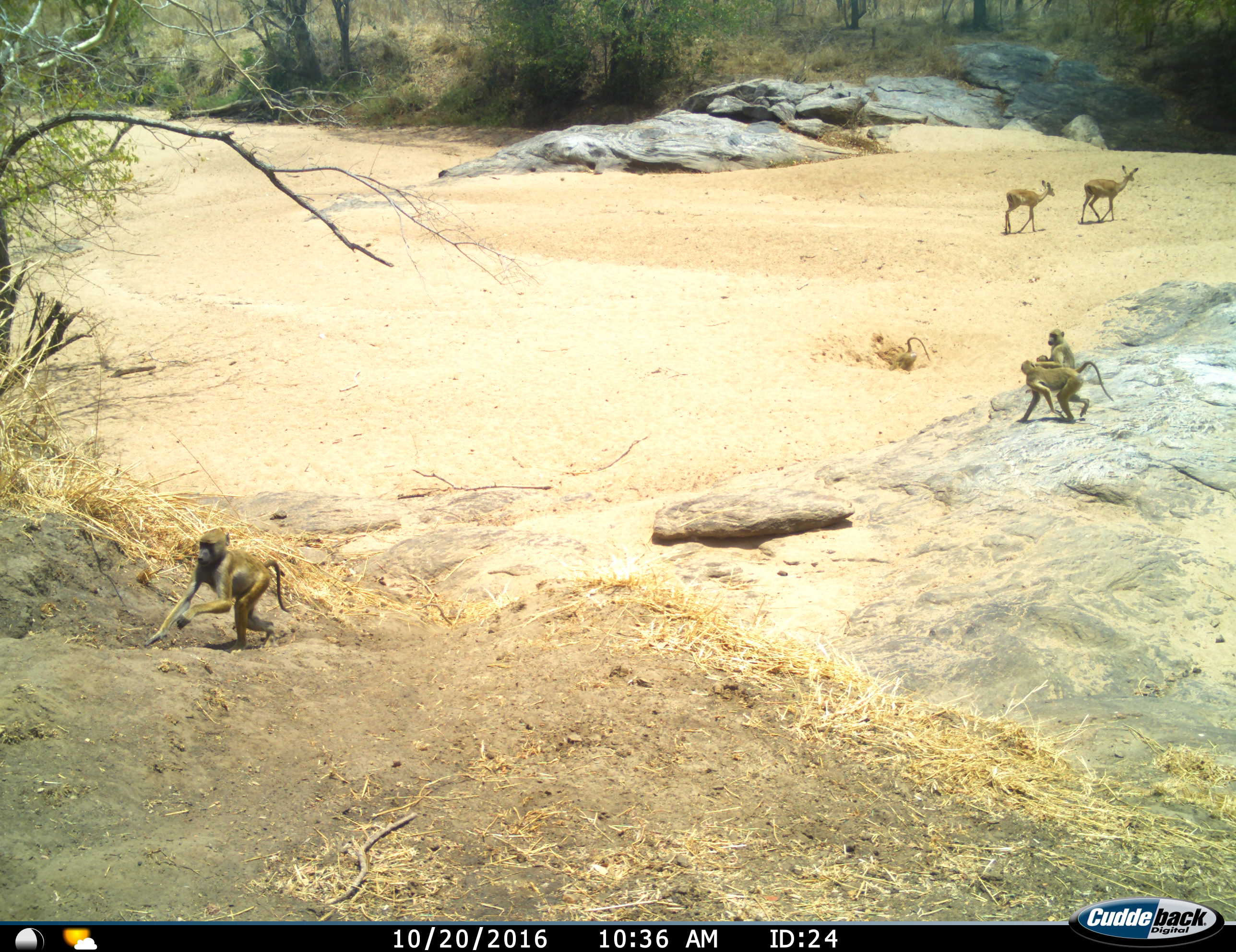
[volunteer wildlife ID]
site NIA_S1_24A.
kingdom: Animalia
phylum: Chordata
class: Mammalia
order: Primates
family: Cercopithecidae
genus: Papio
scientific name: Papio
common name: baboon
Baboon (Papio), count 5. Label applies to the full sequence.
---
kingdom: Animalia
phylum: Chordata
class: Mammalia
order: Artiodactyla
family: Bovidae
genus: Aepyceros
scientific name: Aepyceros melampus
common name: impala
Impala (Aepyceros melampus), count 2. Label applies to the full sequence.